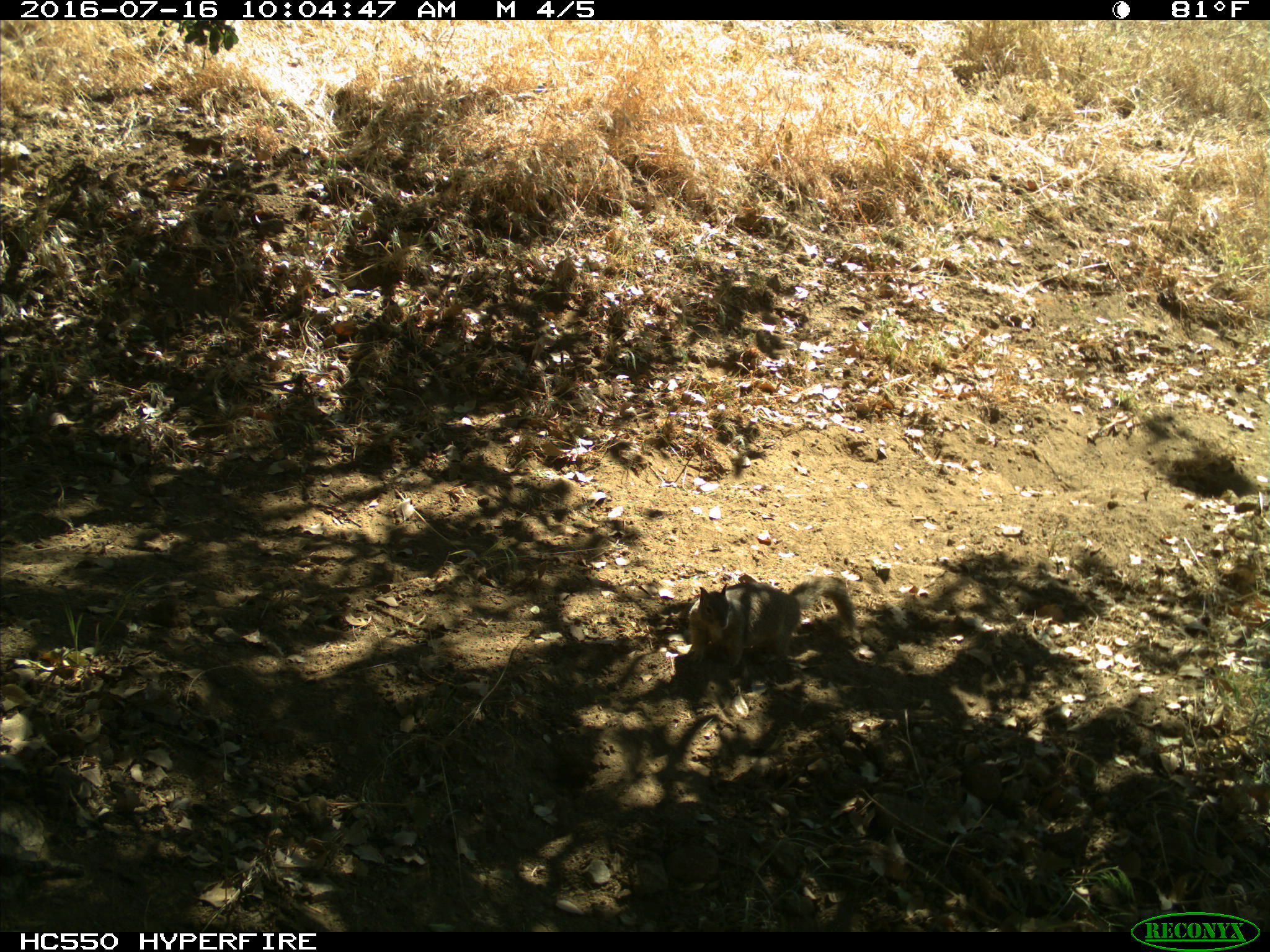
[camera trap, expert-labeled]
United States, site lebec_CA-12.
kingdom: Animalia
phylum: Chordata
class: Mammalia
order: Rodentia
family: Sciuridae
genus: Otospermophilus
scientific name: Otospermophilus beecheyi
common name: california ground squirrel